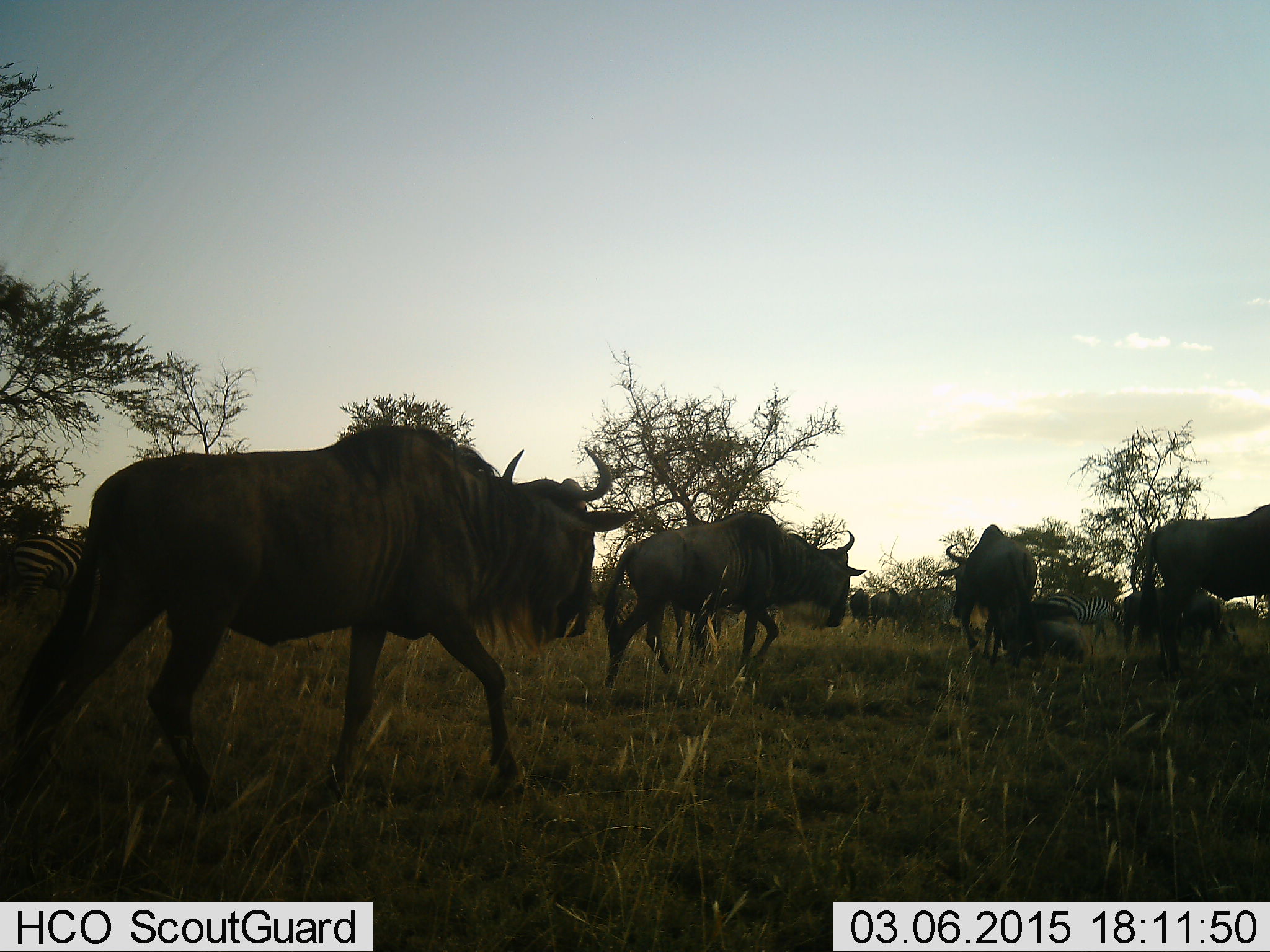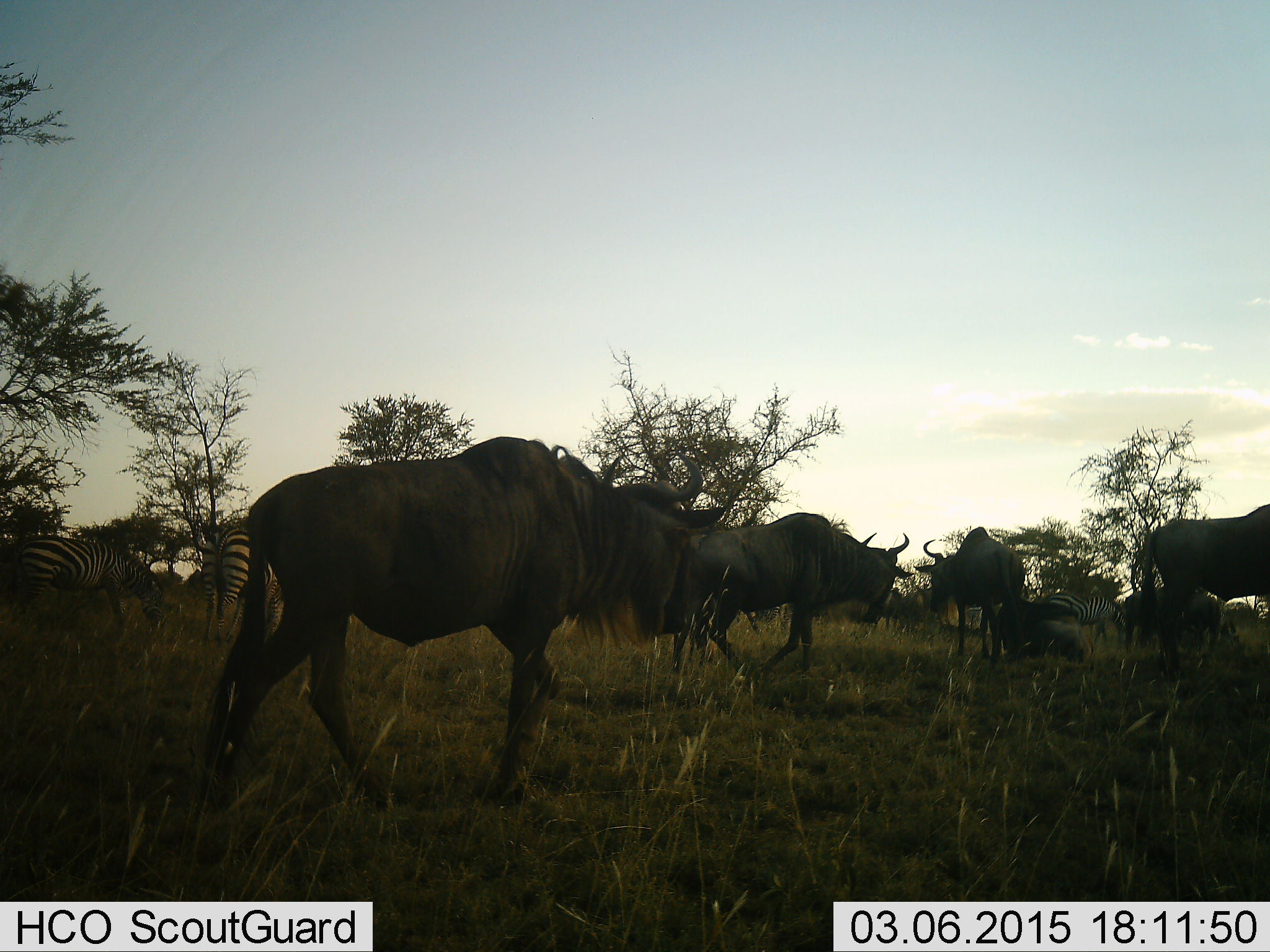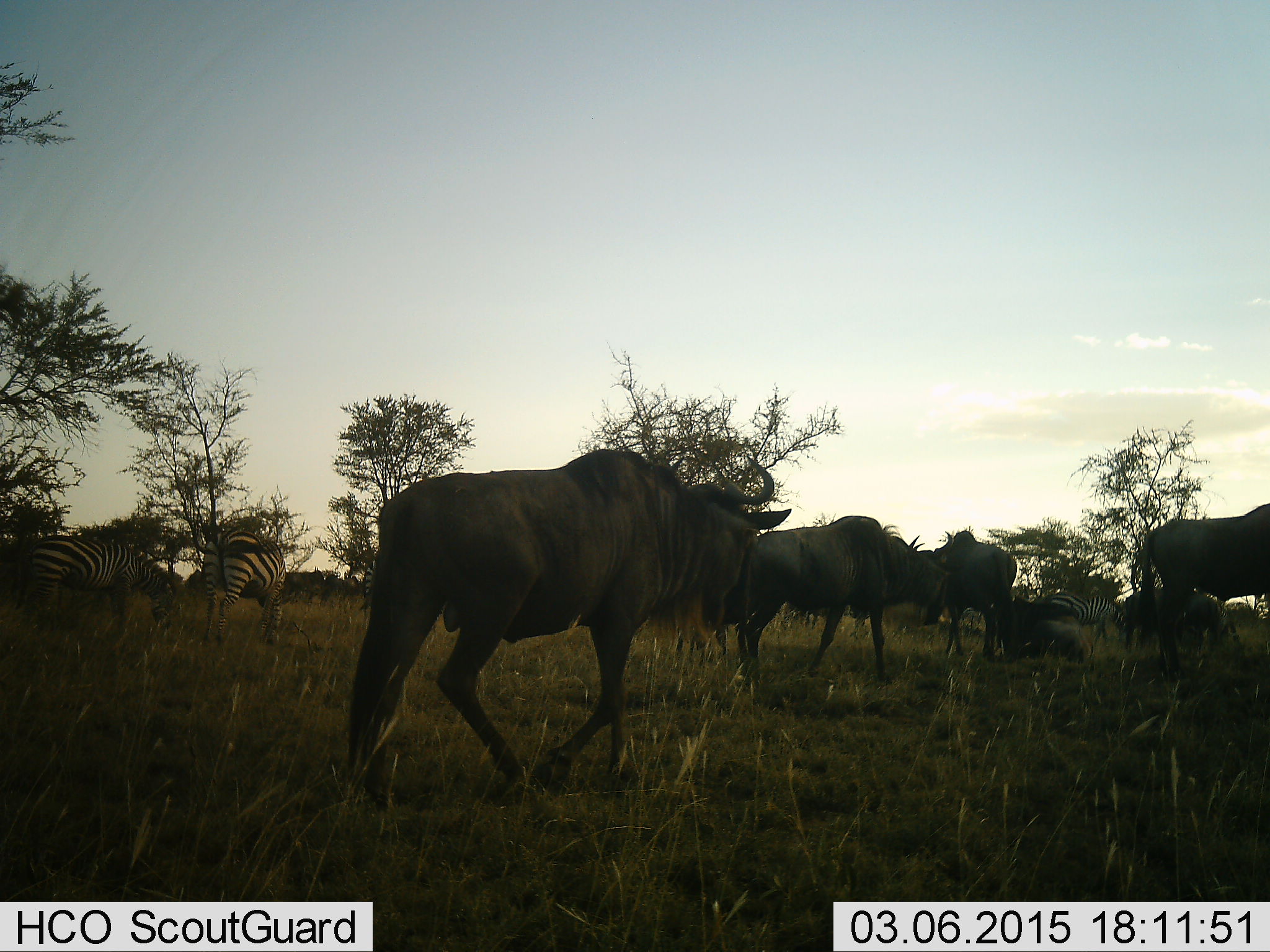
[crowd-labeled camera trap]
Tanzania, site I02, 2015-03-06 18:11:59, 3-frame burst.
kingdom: Animalia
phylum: Chordata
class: Mammalia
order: Artiodactyla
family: Bovidae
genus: Connochaetes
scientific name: Connochaetes taurinus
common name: blue wildebeest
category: wildebeest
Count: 5.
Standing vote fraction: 36%.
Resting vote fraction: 14%.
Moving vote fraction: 100%.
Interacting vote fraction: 7%.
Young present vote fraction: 0%.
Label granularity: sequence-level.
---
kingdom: Animalia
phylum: Chordata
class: Mammalia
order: Perissodactyla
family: Equidae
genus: Equus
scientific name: Equus quagga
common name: plains zebra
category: zebra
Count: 3.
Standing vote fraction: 60%.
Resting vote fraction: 0%.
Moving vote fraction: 30%.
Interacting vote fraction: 0%.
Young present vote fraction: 0%.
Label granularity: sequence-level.